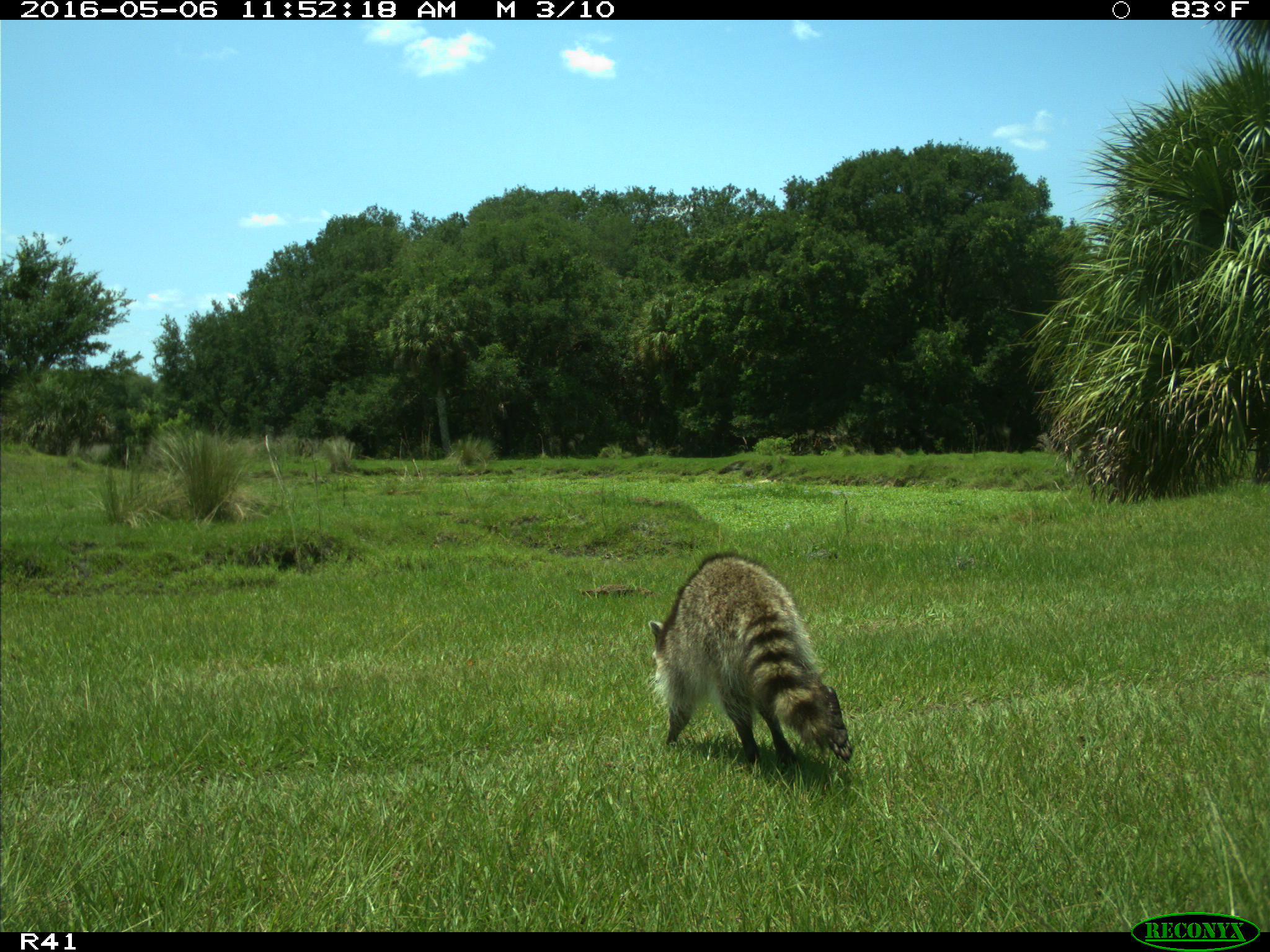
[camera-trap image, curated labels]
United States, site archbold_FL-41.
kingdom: Animalia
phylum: Chordata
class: Mammalia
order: Carnivora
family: Procyonidae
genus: Procyon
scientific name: Procyon lotor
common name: common raccoon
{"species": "Procyon lotor (common raccoon)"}